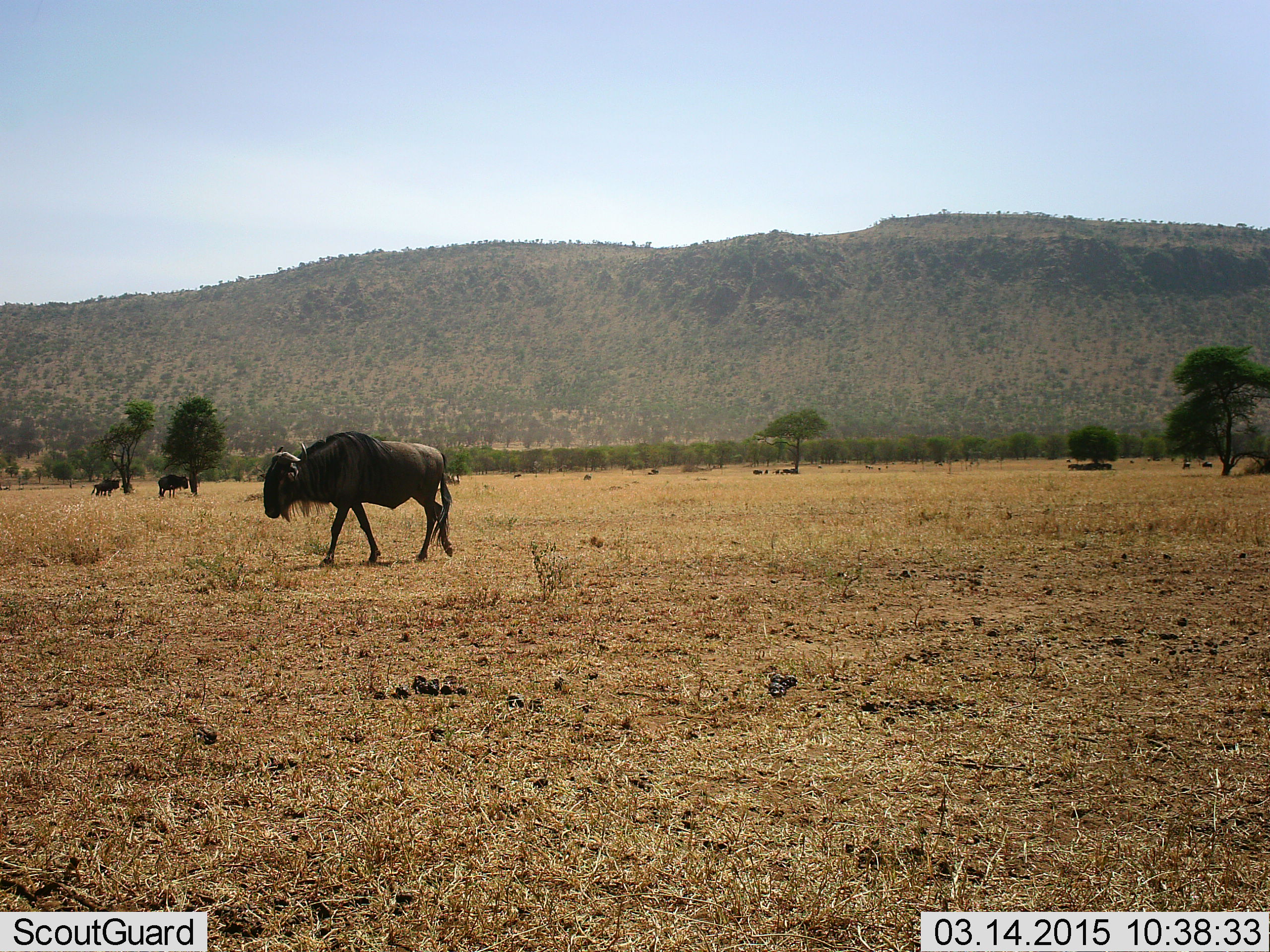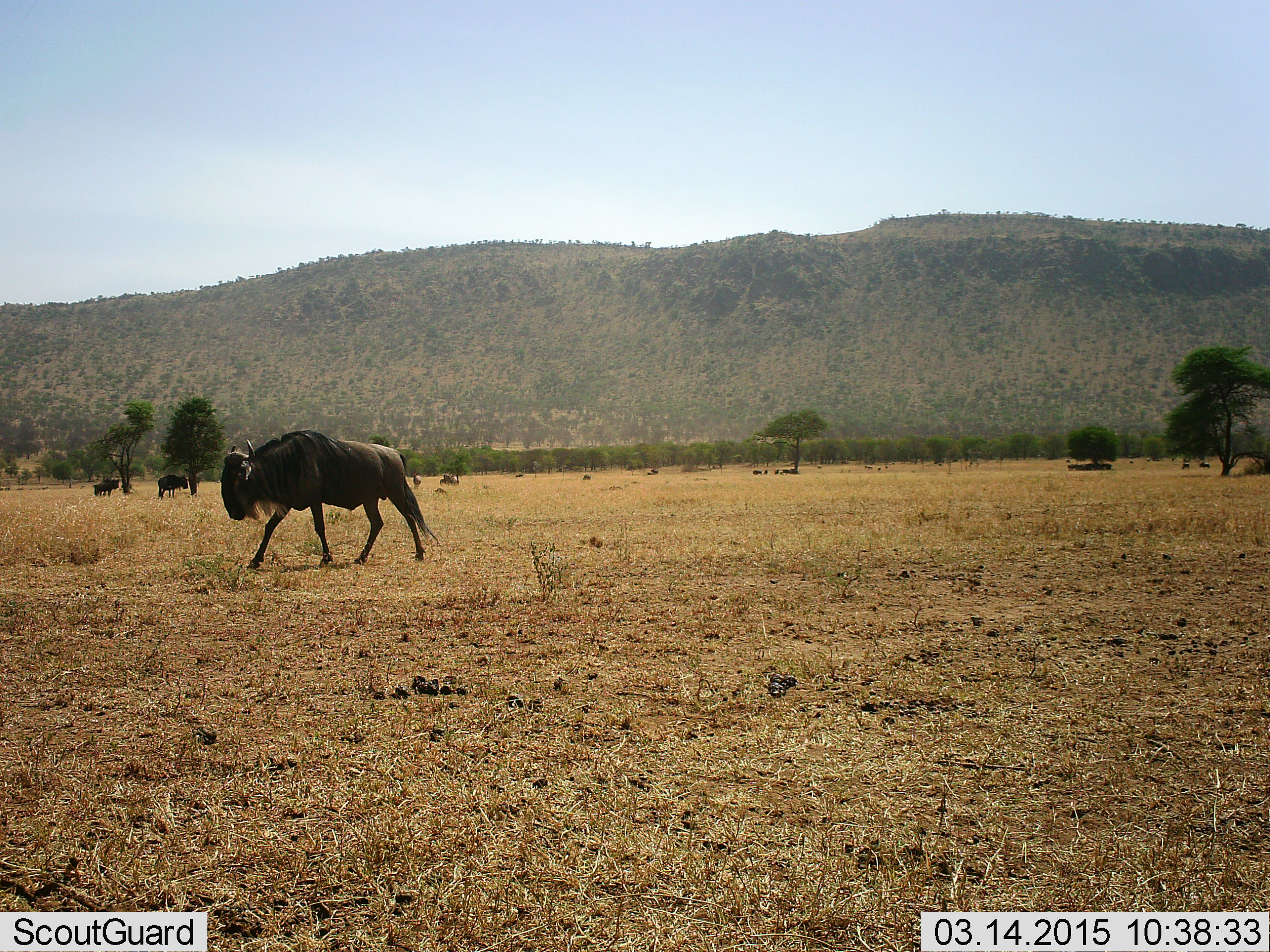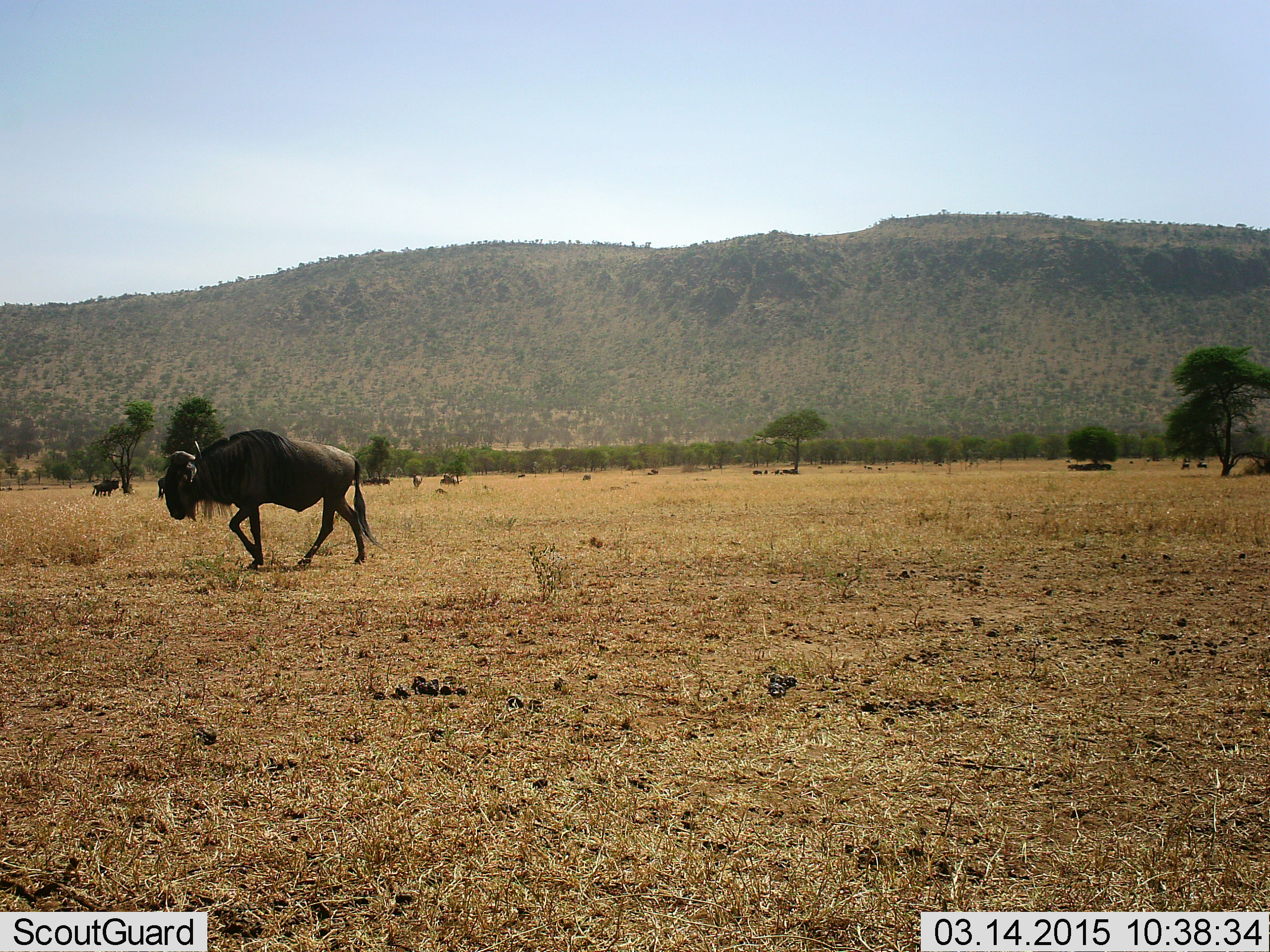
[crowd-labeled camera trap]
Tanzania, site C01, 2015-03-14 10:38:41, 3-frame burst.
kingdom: Animalia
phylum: Chordata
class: Mammalia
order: Artiodactyla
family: Bovidae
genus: Connochaetes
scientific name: Connochaetes taurinus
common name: blue wildebeest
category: wildebeest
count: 3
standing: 40%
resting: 0%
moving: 100%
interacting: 0%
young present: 0%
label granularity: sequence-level